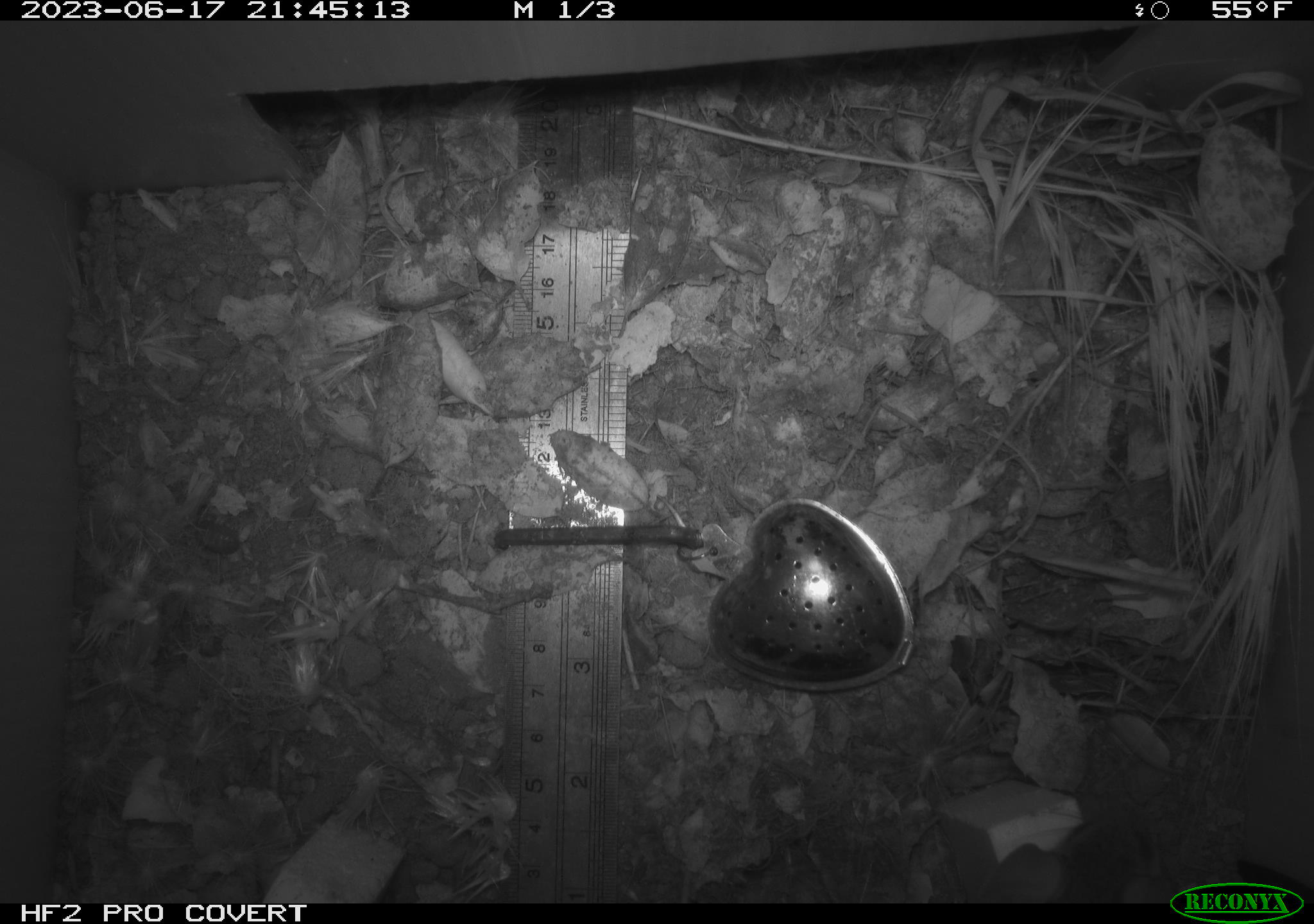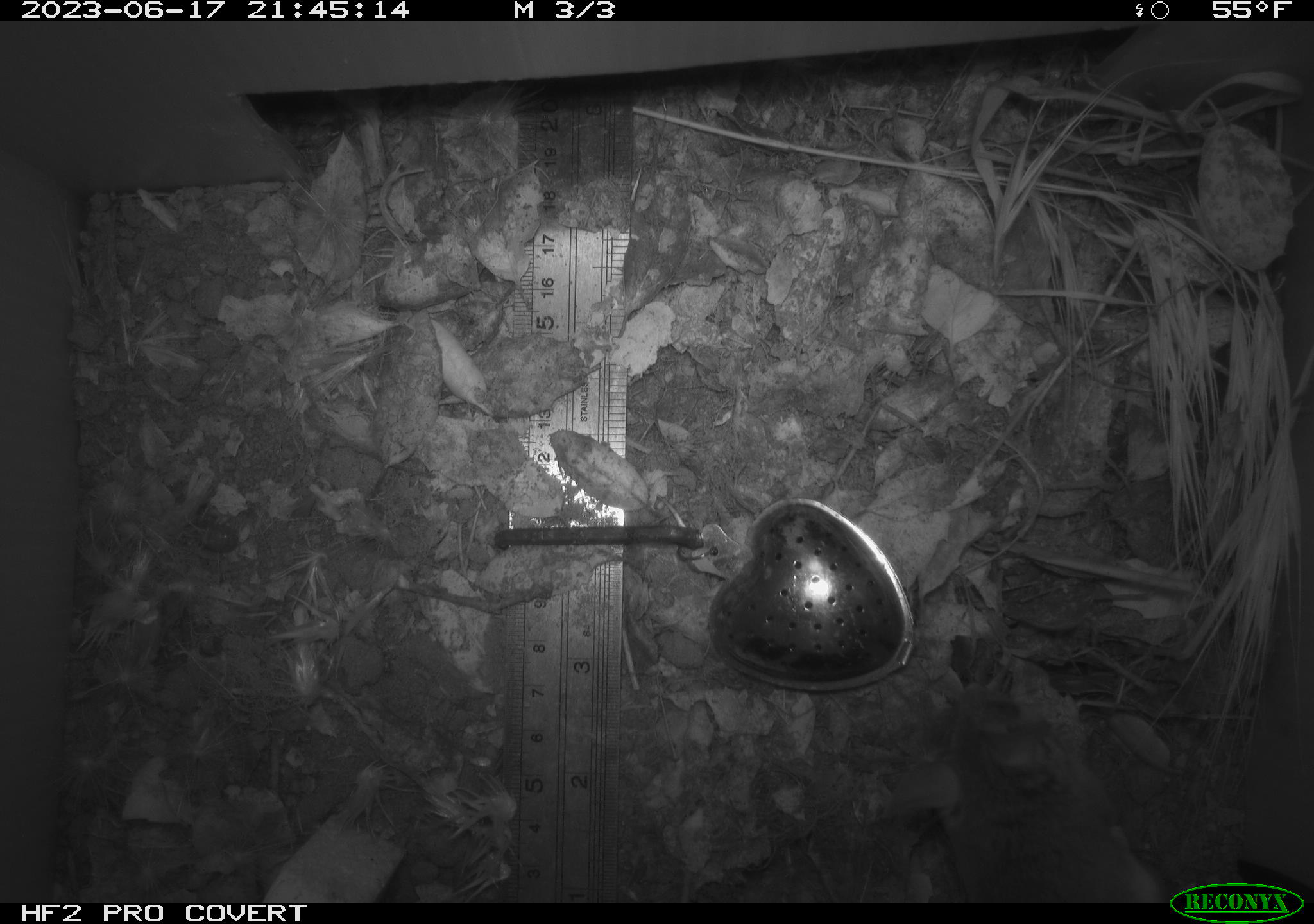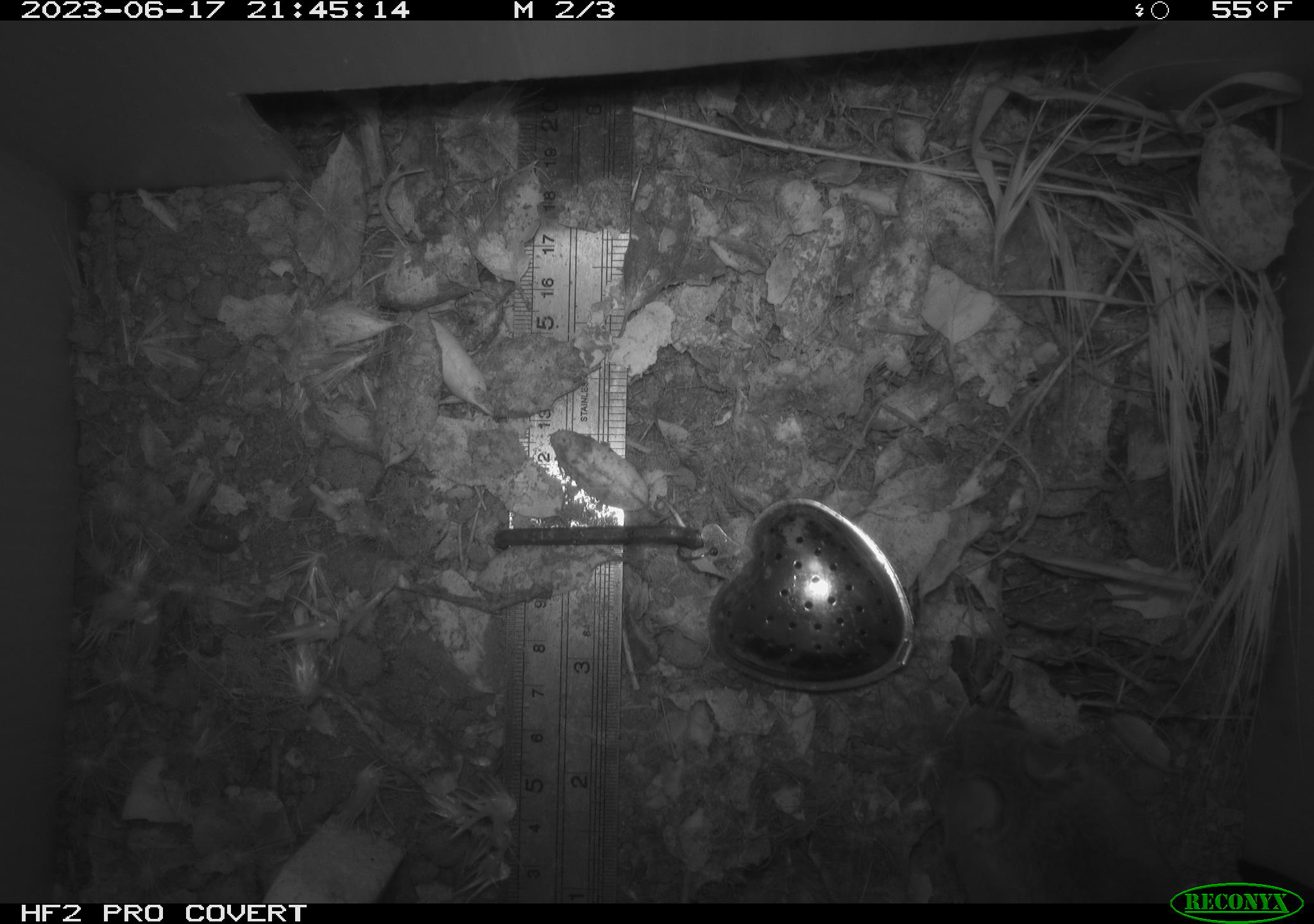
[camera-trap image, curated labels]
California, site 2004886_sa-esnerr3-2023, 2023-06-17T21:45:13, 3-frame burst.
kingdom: Animalia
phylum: Chordata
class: Mammalia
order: Rodentia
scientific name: Rodentia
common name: mouse species